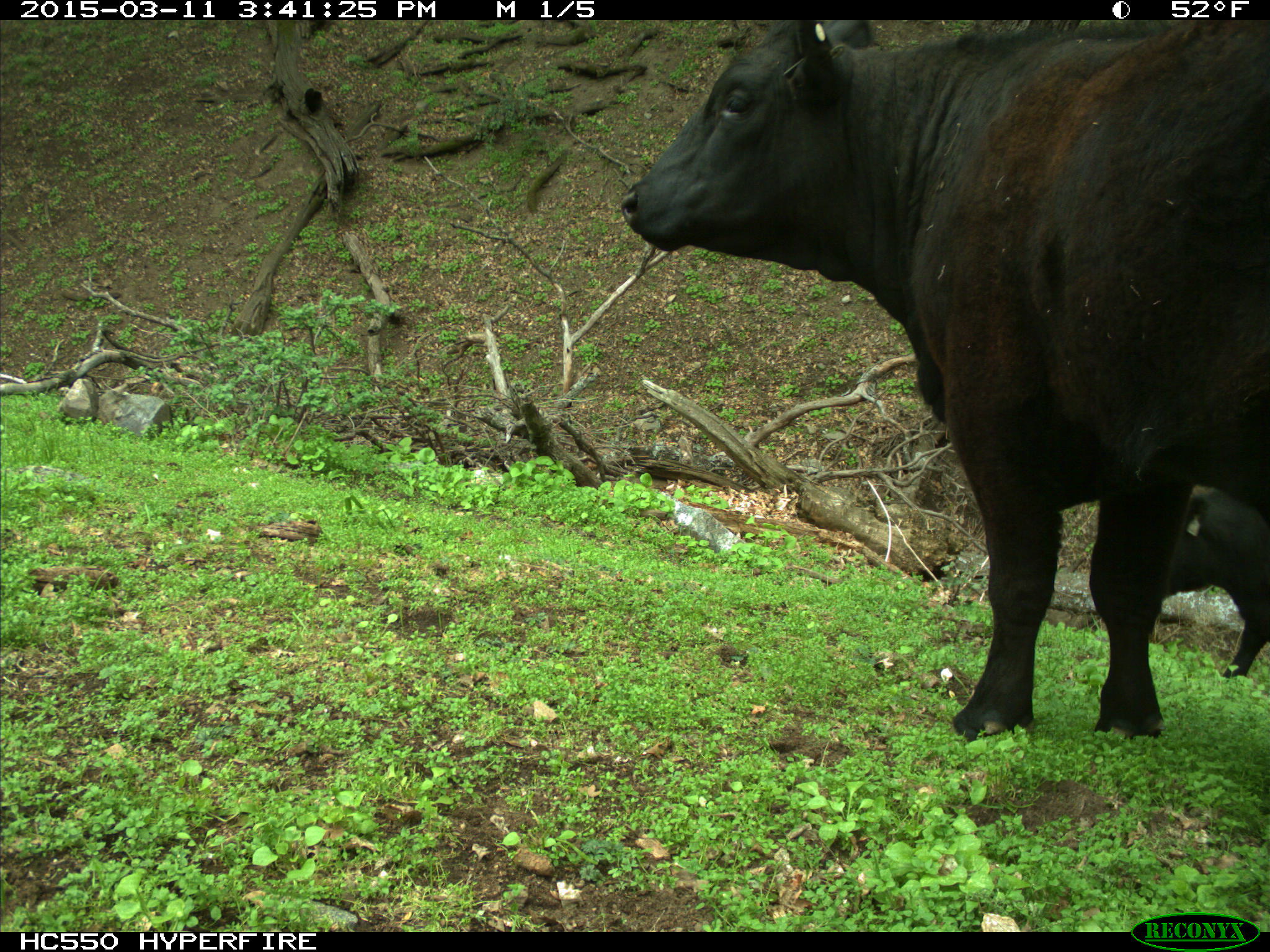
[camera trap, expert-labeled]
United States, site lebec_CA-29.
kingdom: Animalia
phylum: Chordata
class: Mammalia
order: Artiodactyla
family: Bovidae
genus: Bos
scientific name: Bos taurus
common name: domestic cow